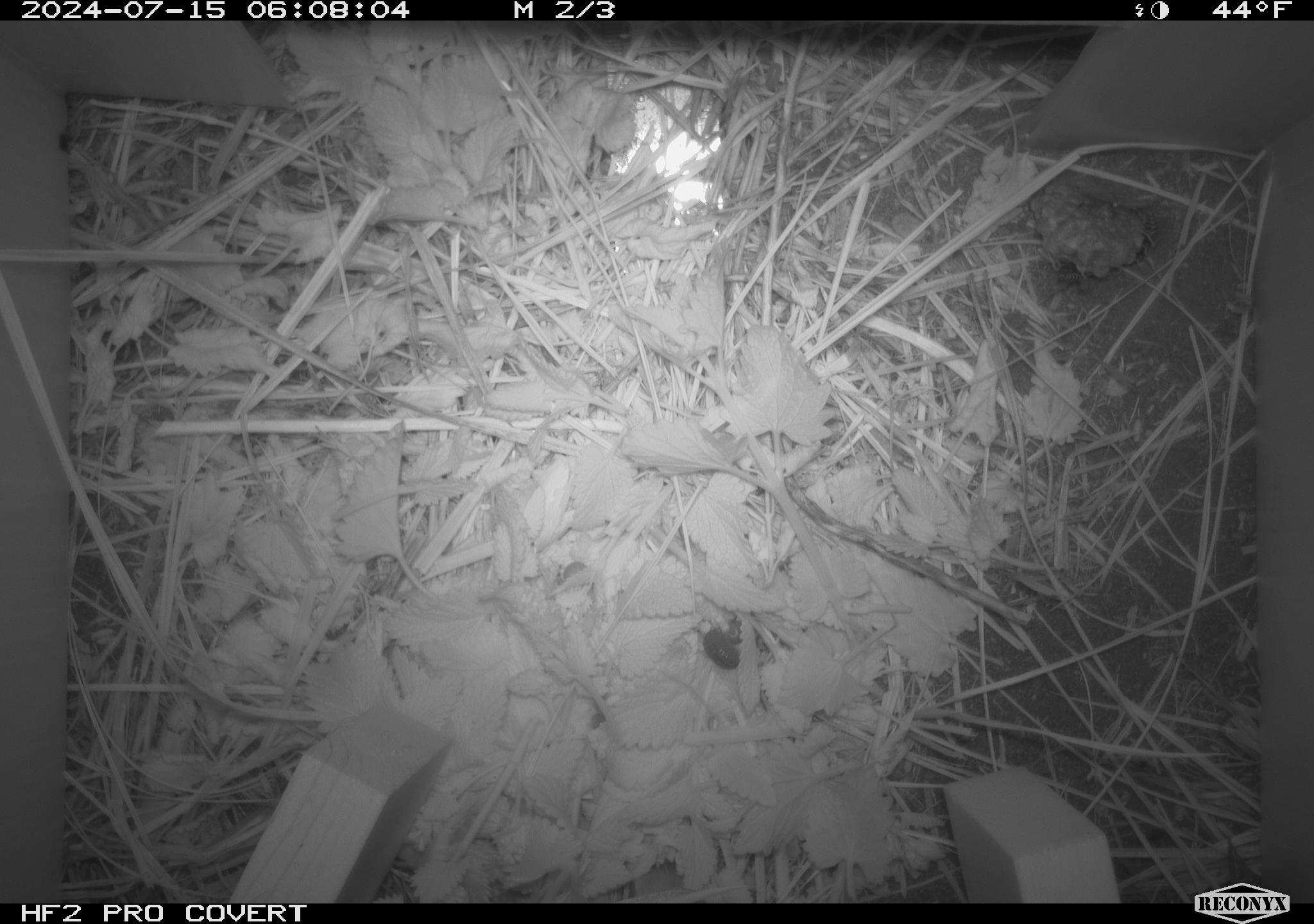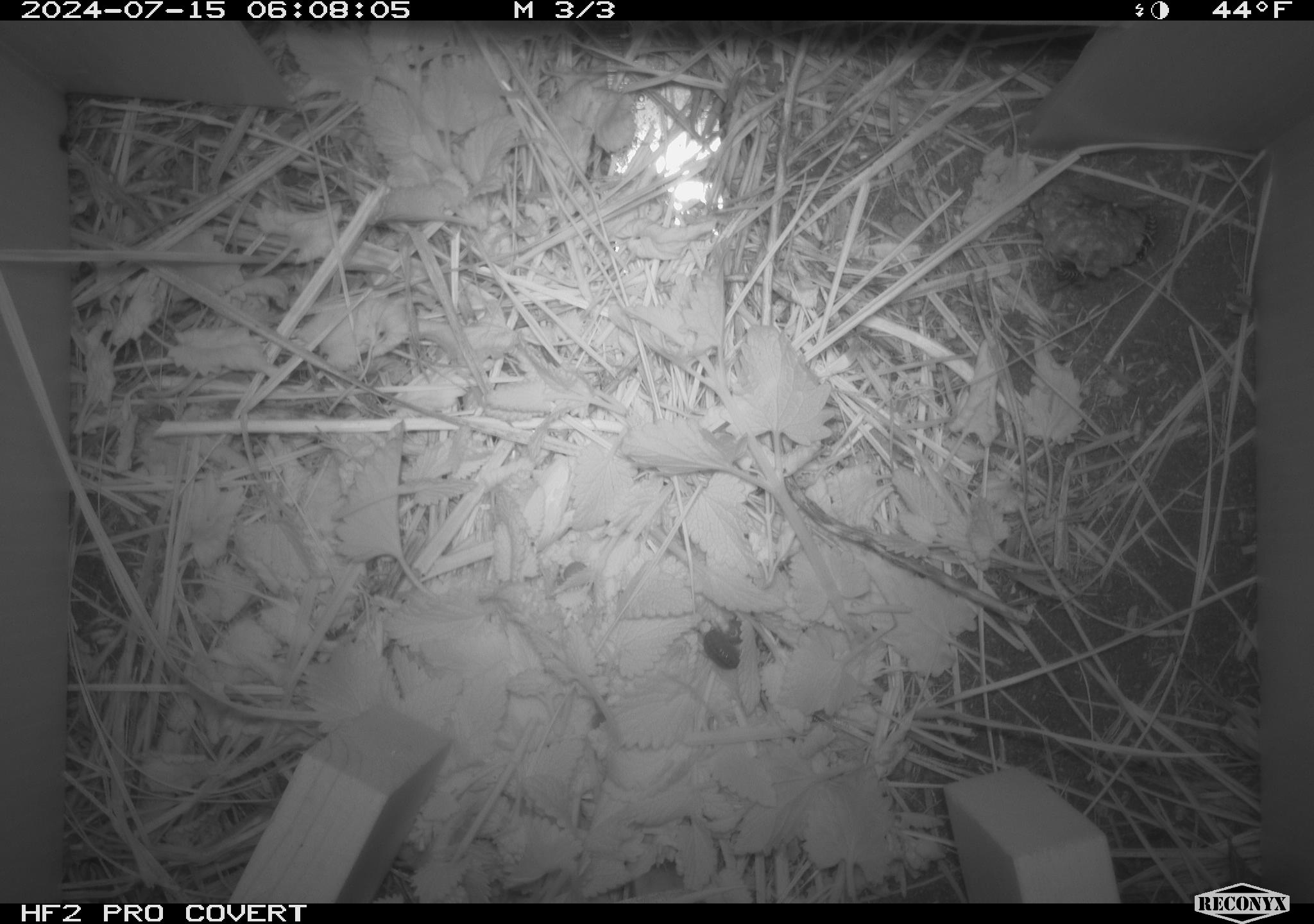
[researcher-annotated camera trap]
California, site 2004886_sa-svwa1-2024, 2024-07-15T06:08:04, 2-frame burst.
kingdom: Animalia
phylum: Arthropoda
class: Insecta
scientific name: Insecta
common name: insect